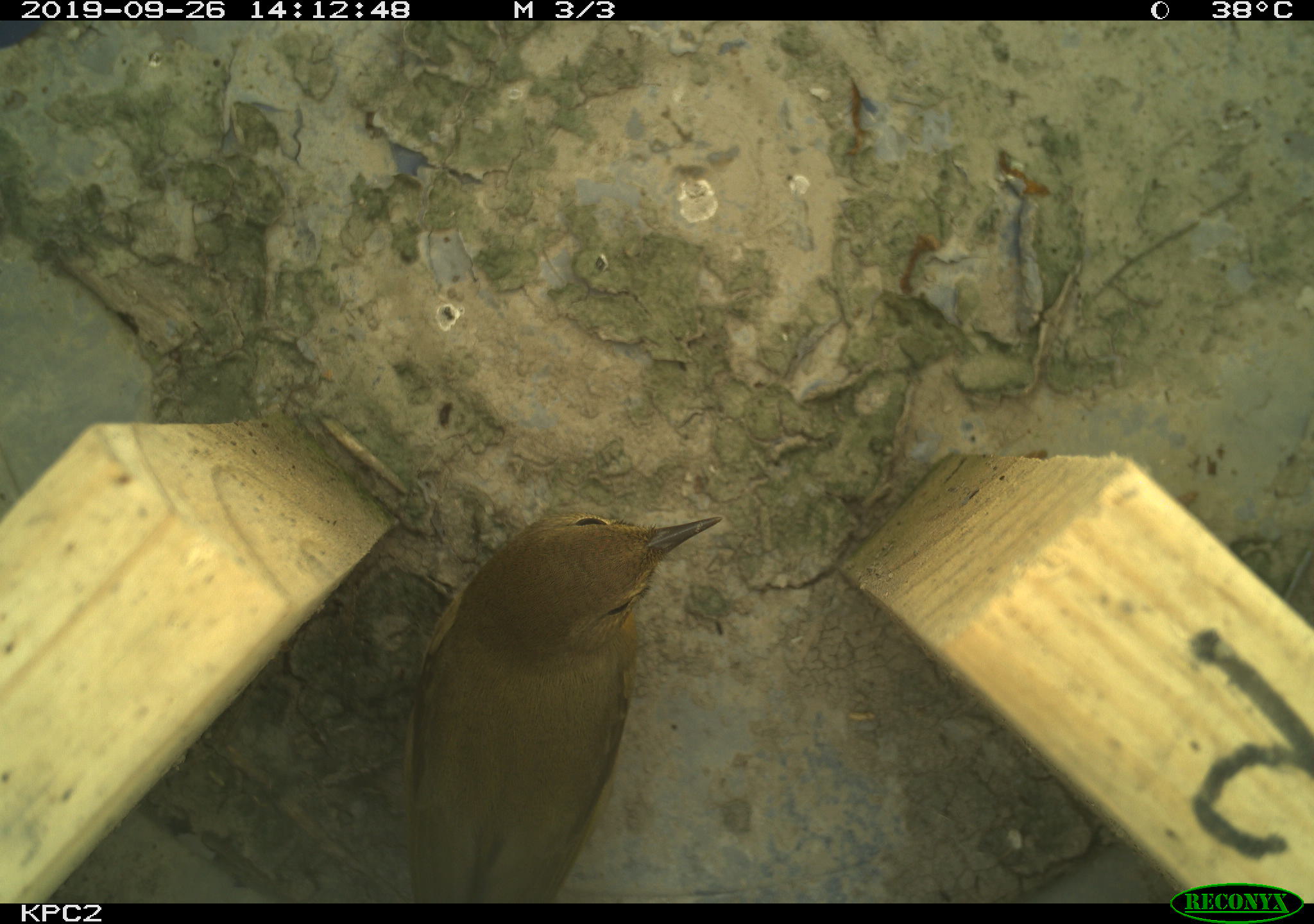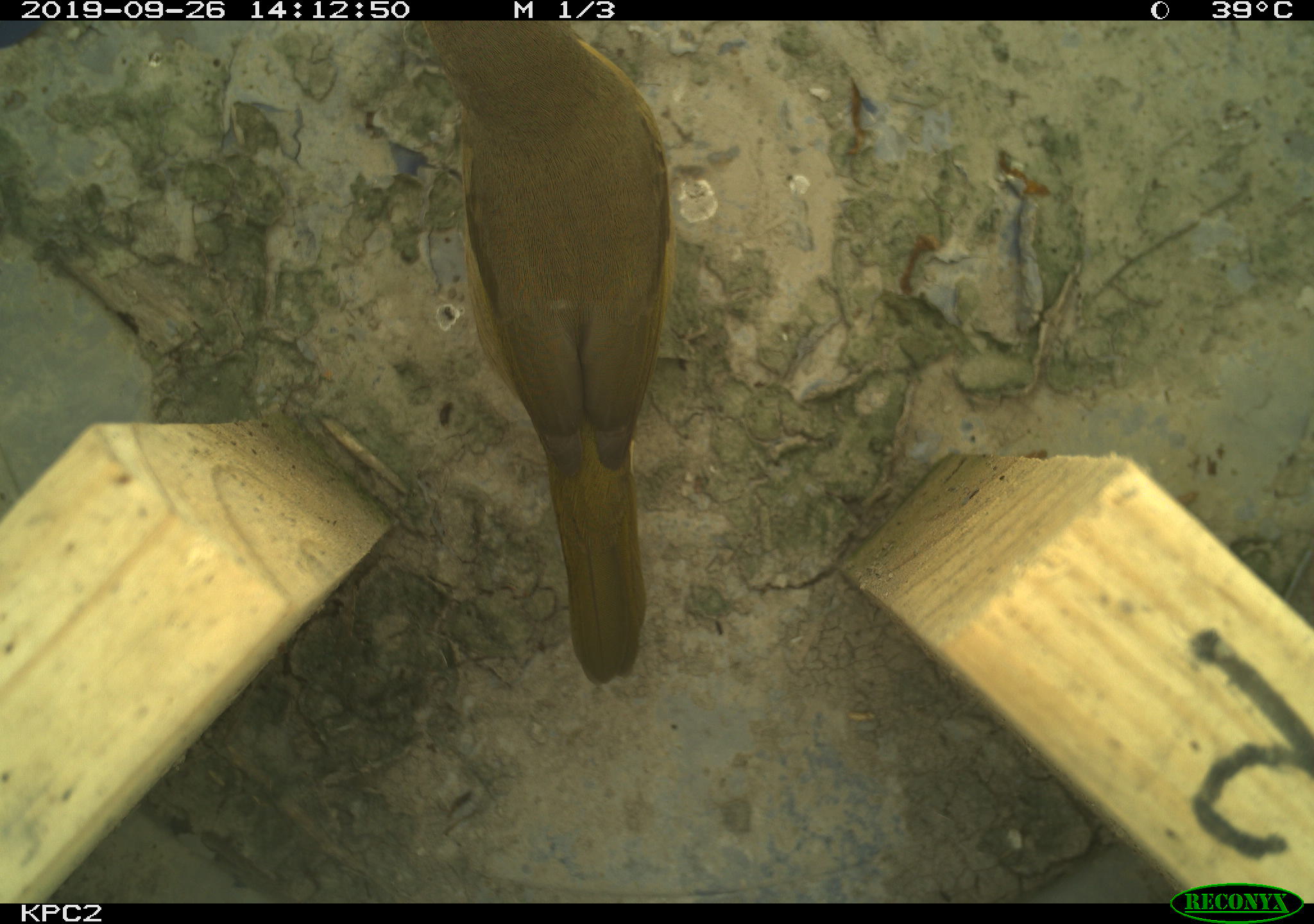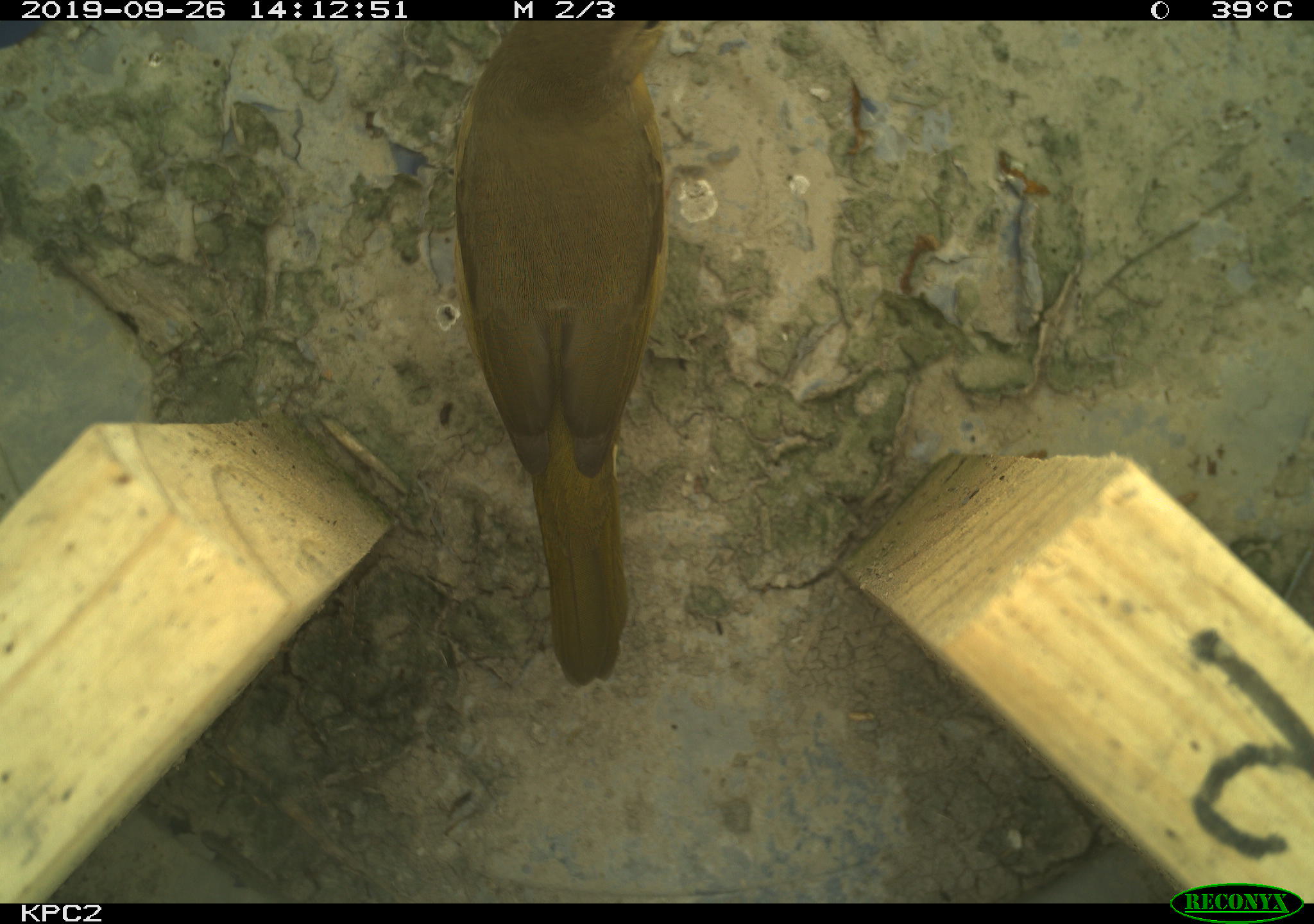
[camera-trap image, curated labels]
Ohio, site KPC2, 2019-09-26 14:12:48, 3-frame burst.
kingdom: Animalia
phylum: Chordata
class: Aves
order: Passeriformes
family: Parulidae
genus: Geothlypis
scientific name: Geothlypis trichas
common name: common yellowthroat